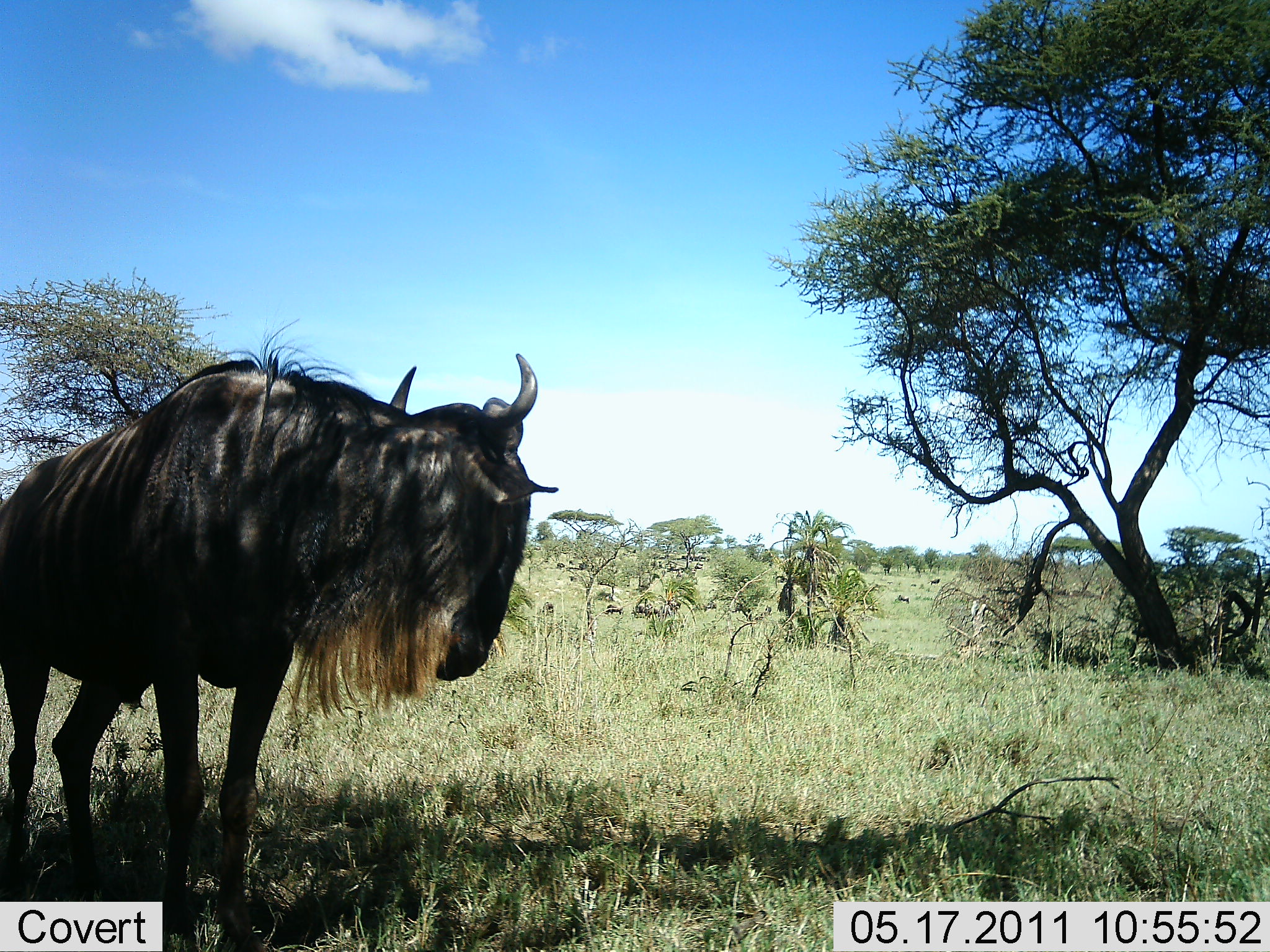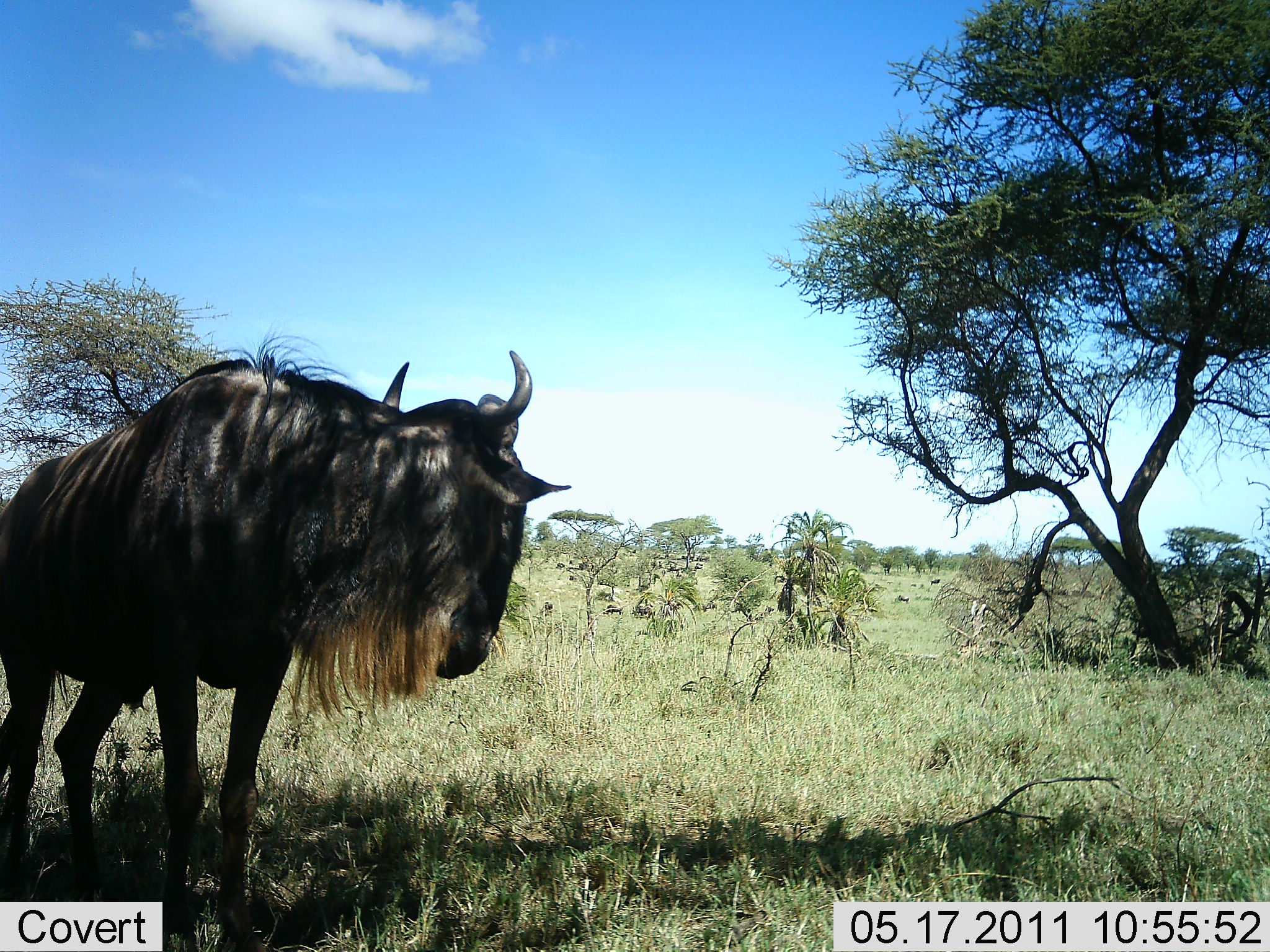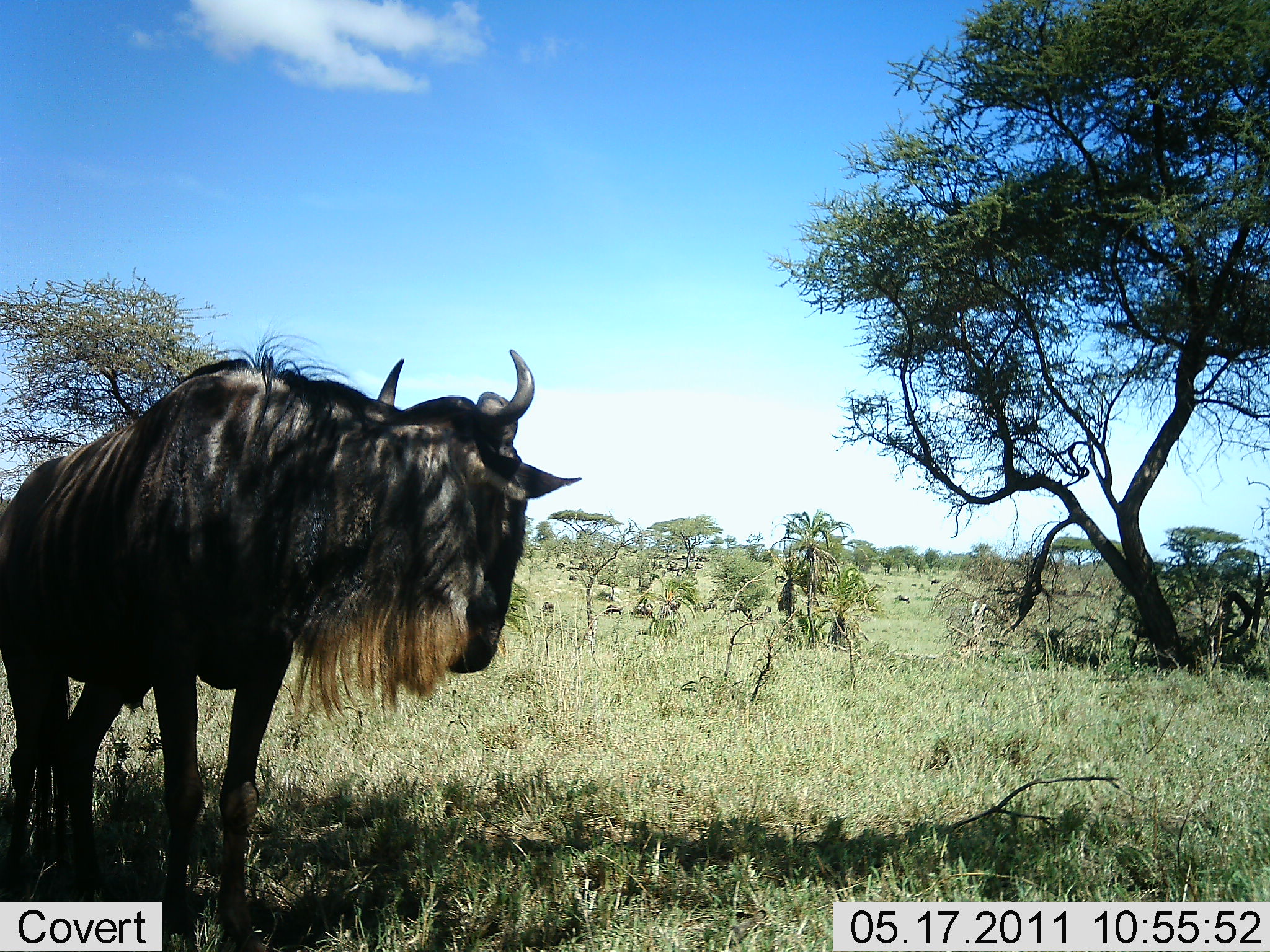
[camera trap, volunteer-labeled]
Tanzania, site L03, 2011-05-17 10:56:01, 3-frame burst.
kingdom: Animalia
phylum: Chordata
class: Mammalia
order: Artiodactyla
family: Bovidae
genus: Connochaetes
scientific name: Connochaetes taurinus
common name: blue wildebeest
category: wildebeest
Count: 1.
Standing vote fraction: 90%.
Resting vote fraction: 10%.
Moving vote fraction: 0%.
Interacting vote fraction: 0%.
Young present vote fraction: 0%.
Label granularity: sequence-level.